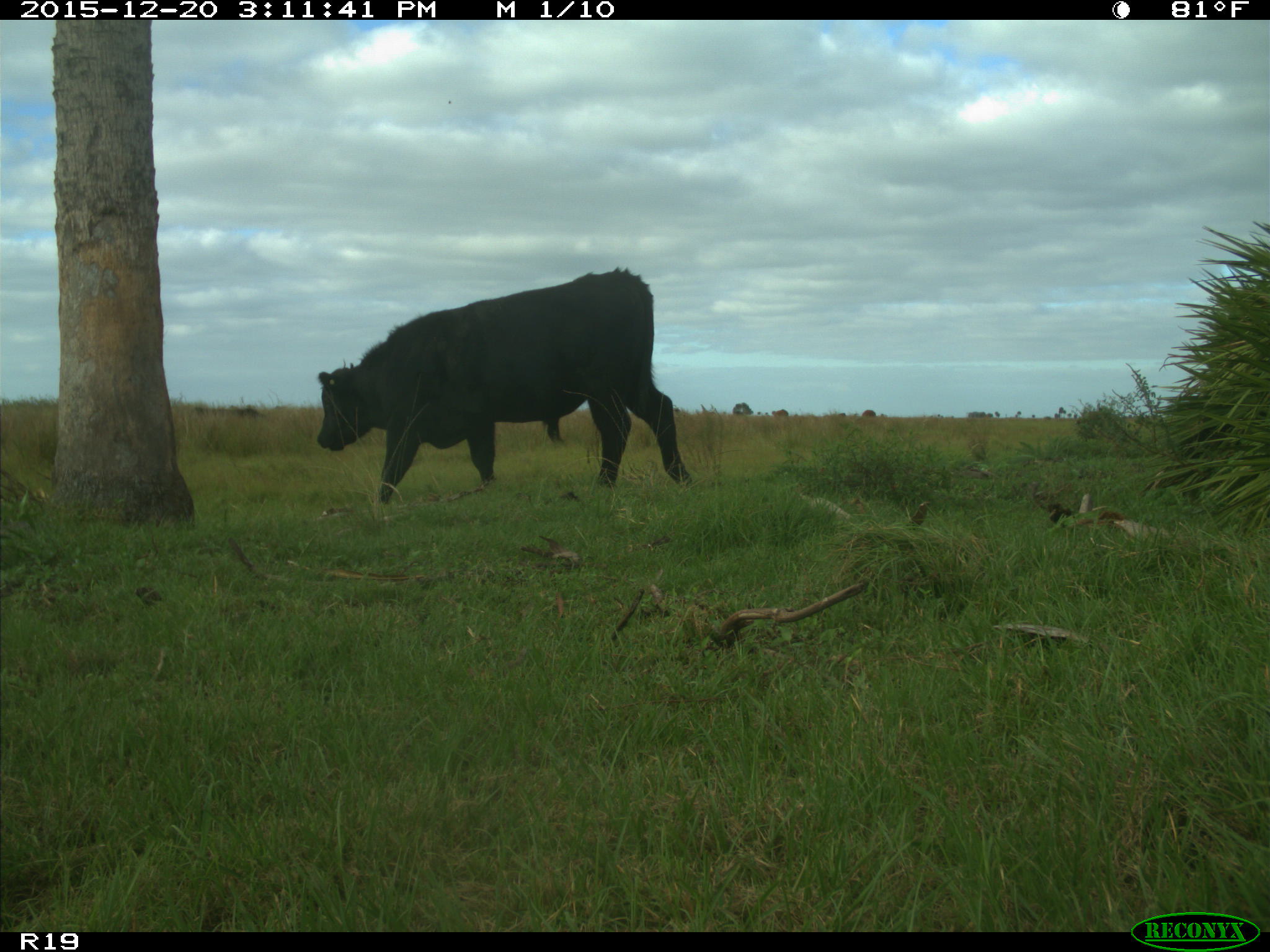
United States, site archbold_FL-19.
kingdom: Animalia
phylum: Chordata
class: Mammalia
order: Artiodactyla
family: Bovidae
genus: Bos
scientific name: Bos taurus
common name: domestic cow